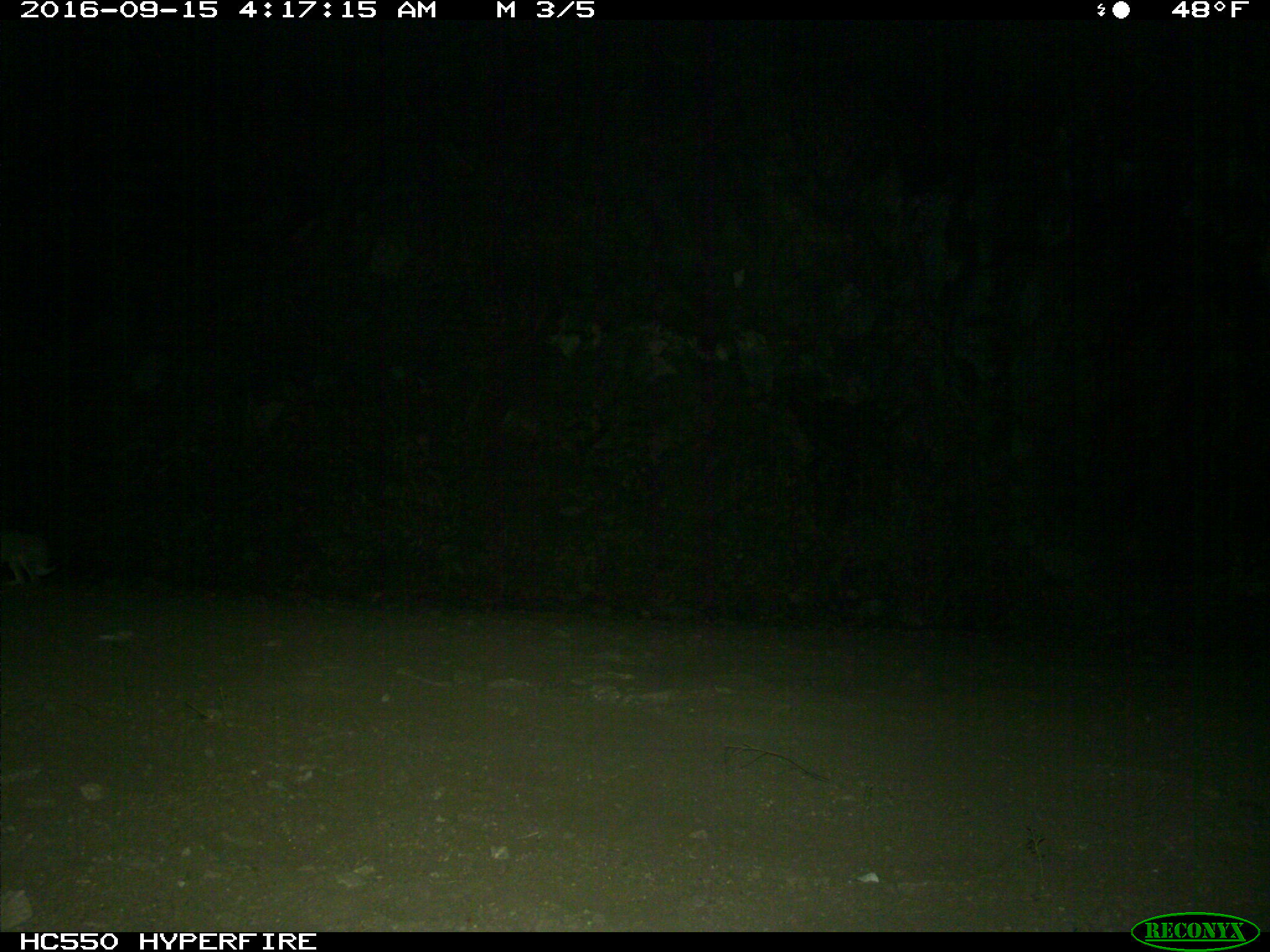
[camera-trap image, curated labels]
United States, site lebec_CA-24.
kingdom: Animalia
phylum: Chordata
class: Mammalia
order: Lagomorpha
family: Leporidae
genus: Lepus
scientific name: Lepus californicus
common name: black-tailed jackrabbit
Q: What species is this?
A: Lepus californicus (black-tailed jackrabbit).